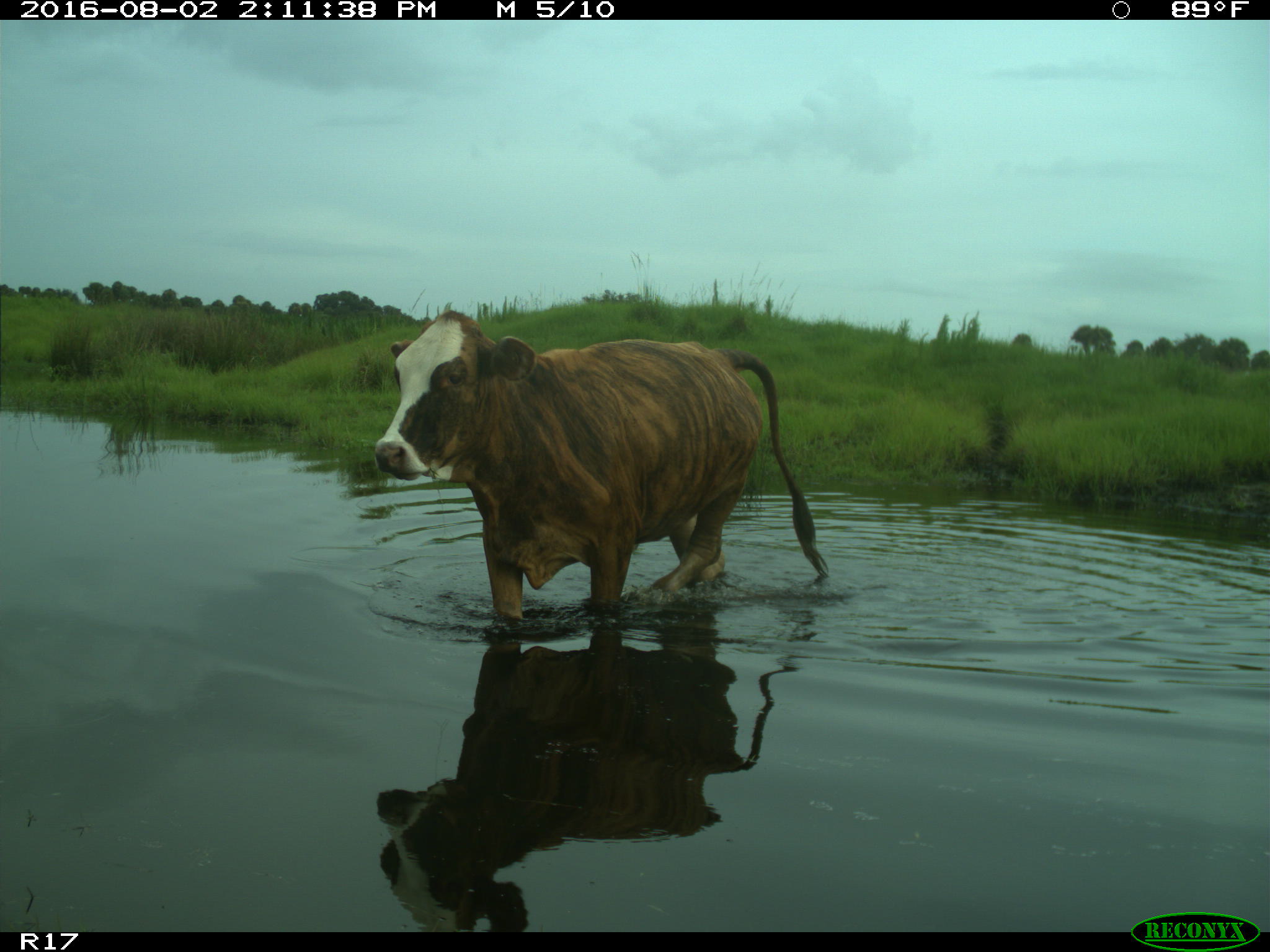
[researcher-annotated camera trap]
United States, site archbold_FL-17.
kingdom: Animalia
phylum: Chordata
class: Mammalia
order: Artiodactyla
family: Bovidae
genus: Bos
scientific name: Bos taurus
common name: domestic cow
Bos taurus (domestic cow).